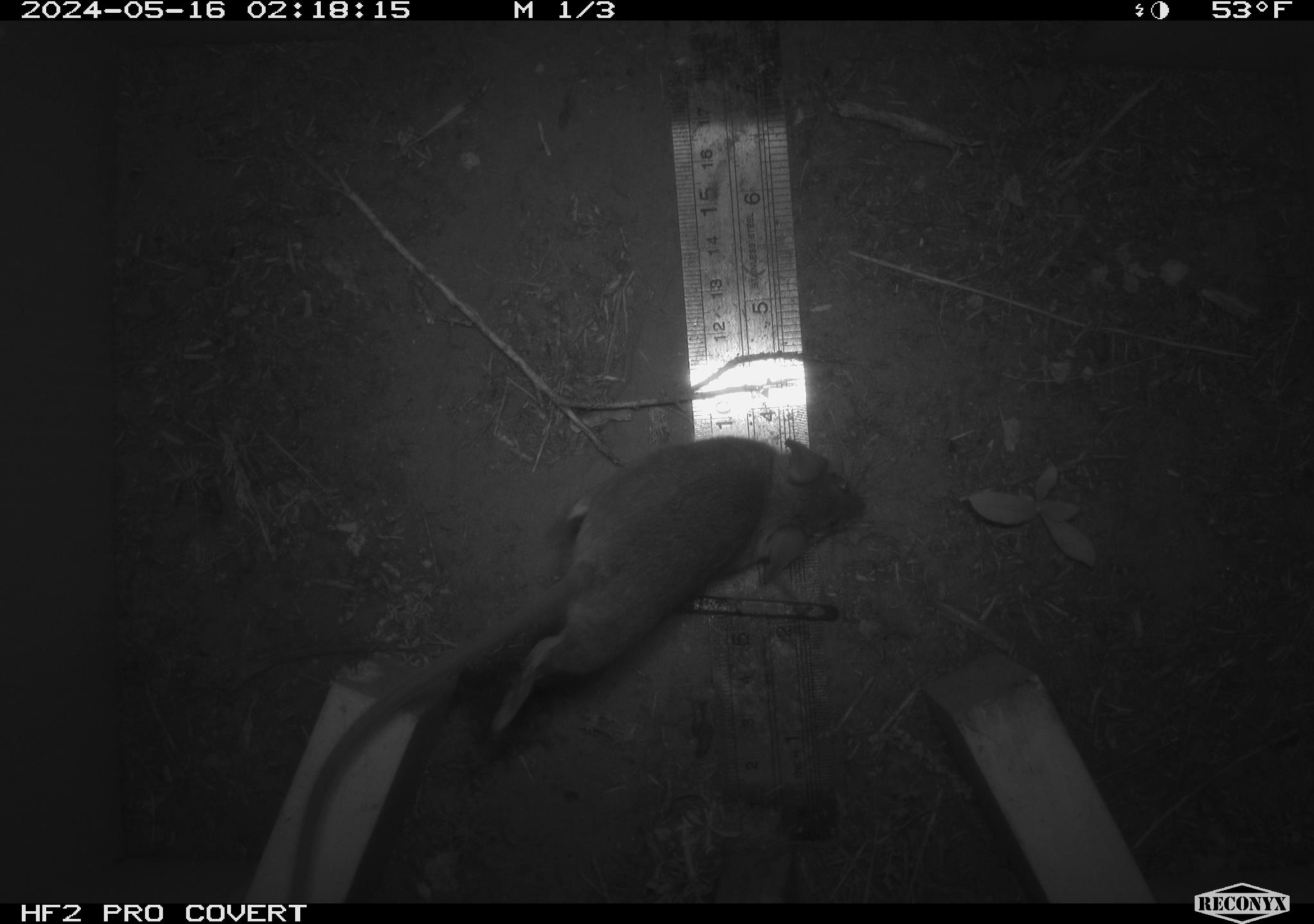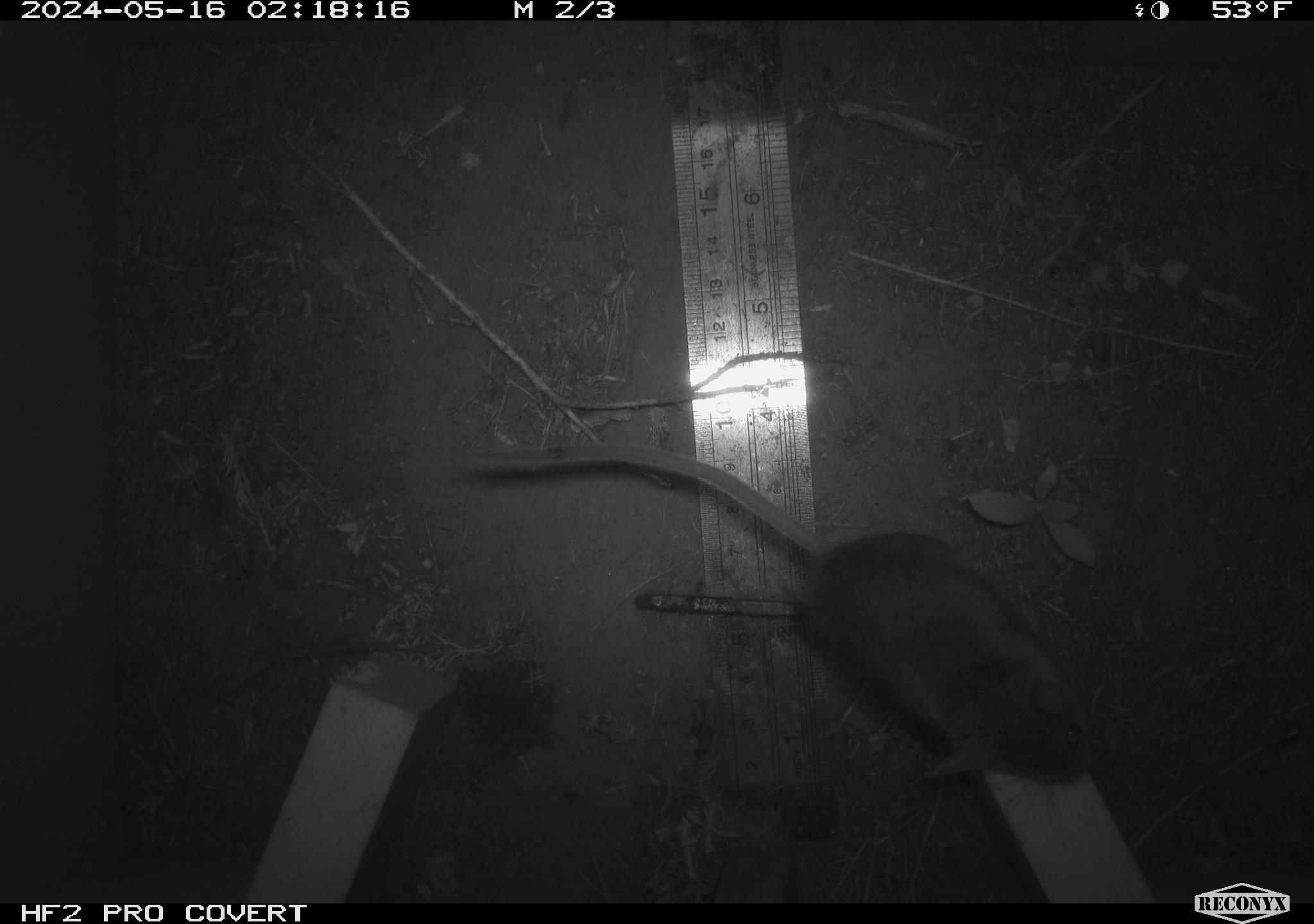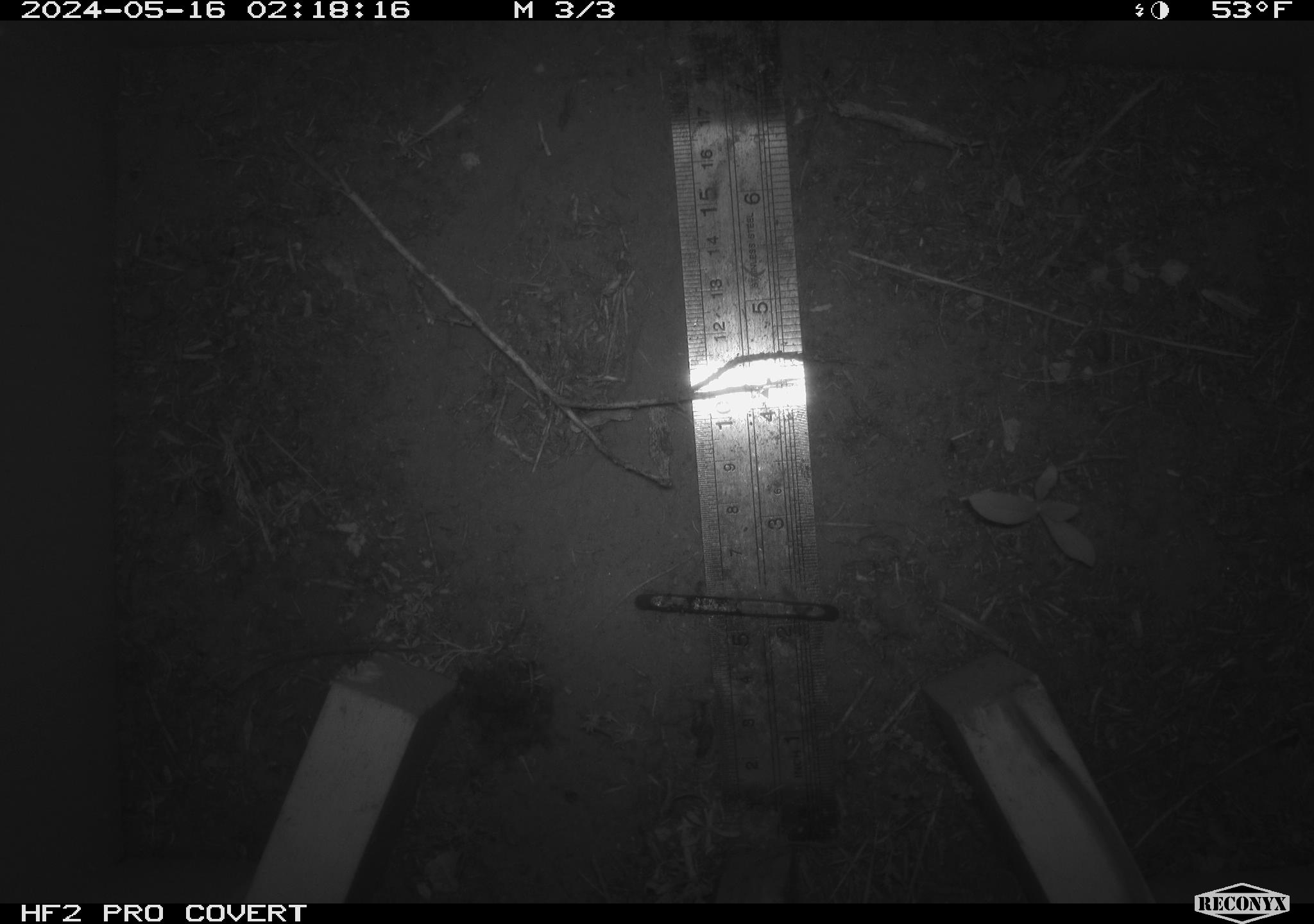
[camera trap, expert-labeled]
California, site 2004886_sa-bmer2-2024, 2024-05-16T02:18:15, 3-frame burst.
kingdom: Animalia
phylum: Chordata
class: Mammalia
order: Rodentia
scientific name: Rodentia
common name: mouse species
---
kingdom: Animalia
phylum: Chordata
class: Mammalia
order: Rodentia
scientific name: Rodentia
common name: woodrat or rat or mouse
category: woodrat or rat or mouse species